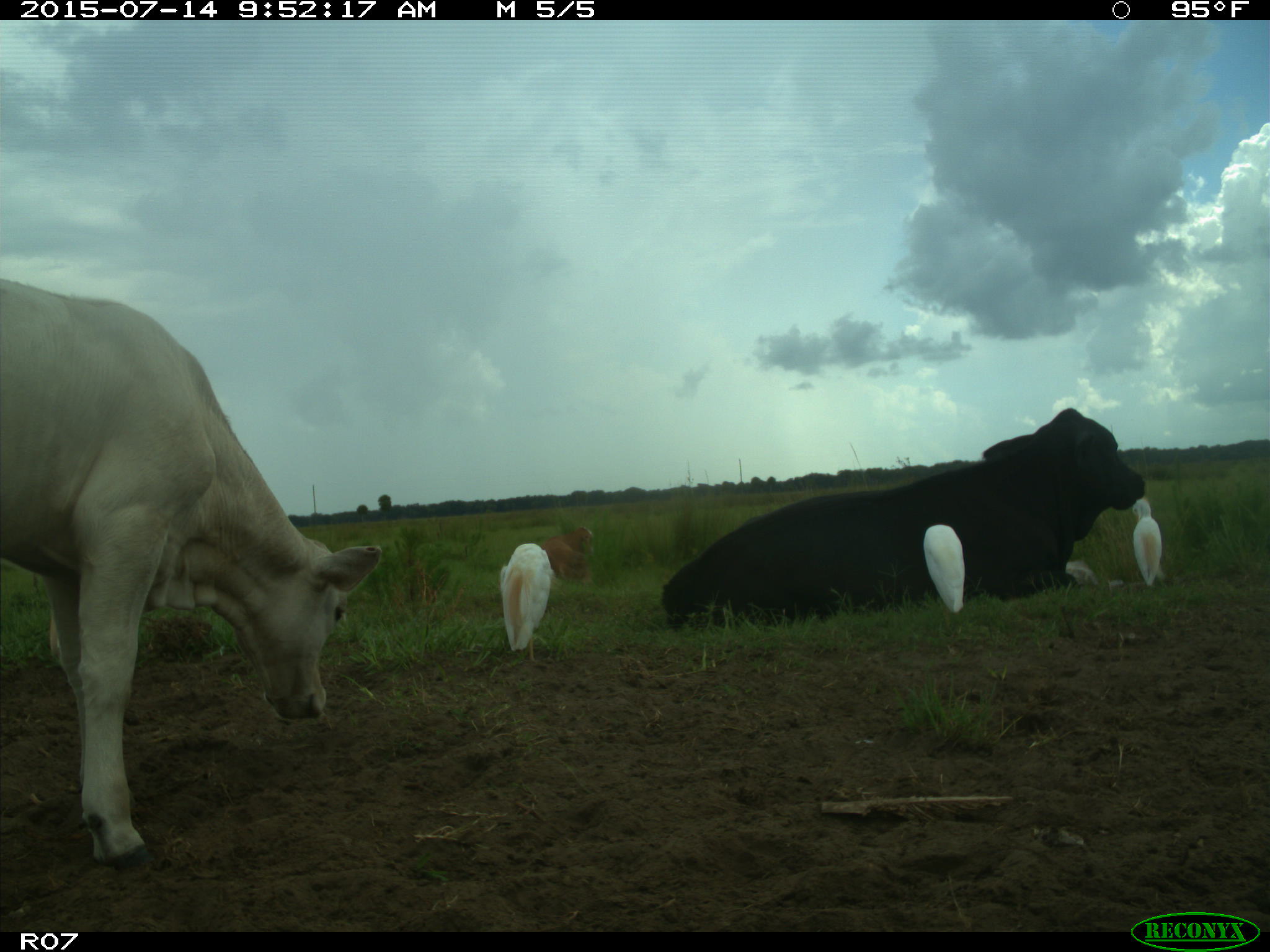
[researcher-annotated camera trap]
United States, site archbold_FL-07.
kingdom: Animalia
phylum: Chordata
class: Mammalia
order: Artiodactyla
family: Bovidae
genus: Bos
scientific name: Bos taurus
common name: domestic cow